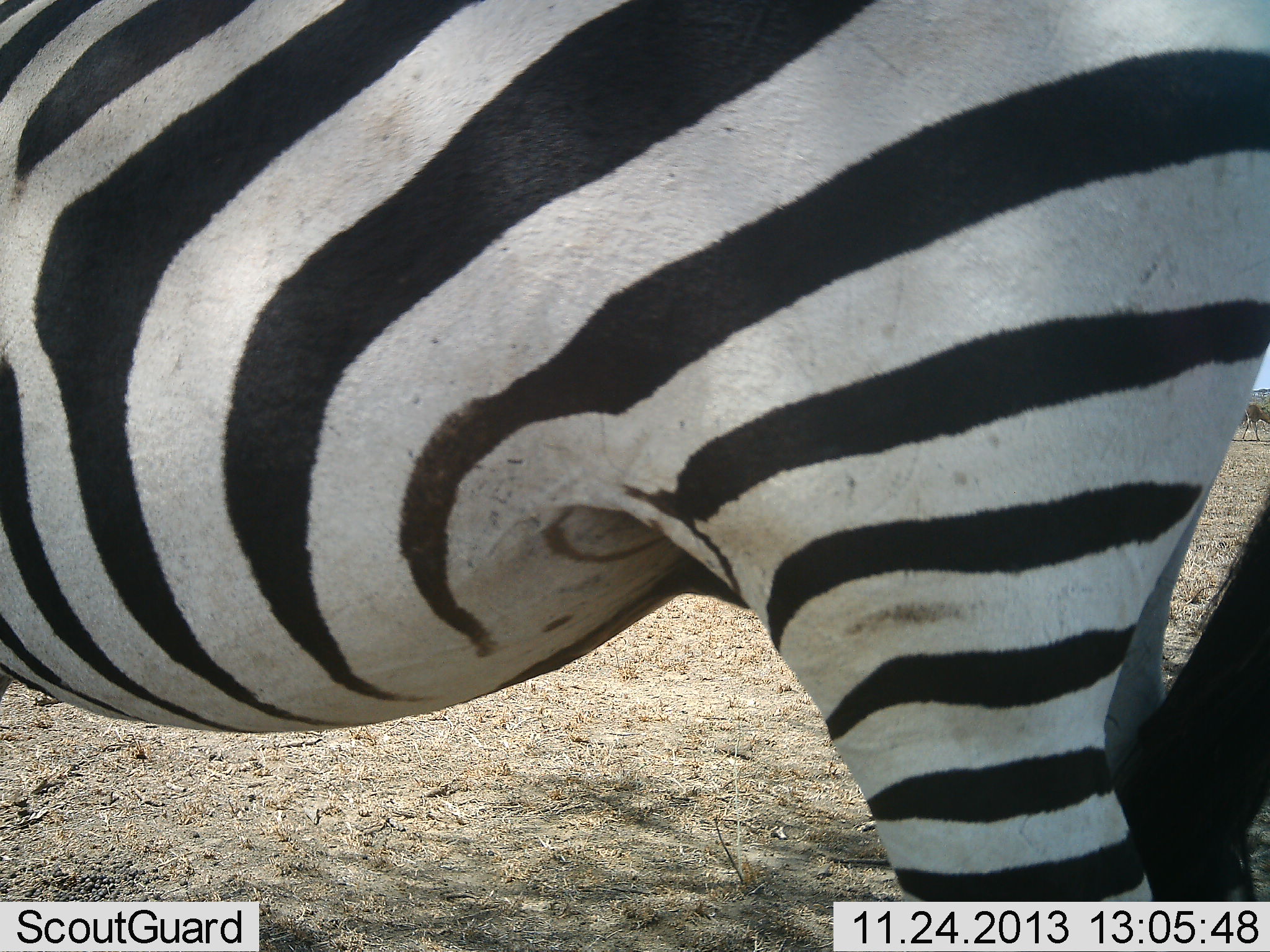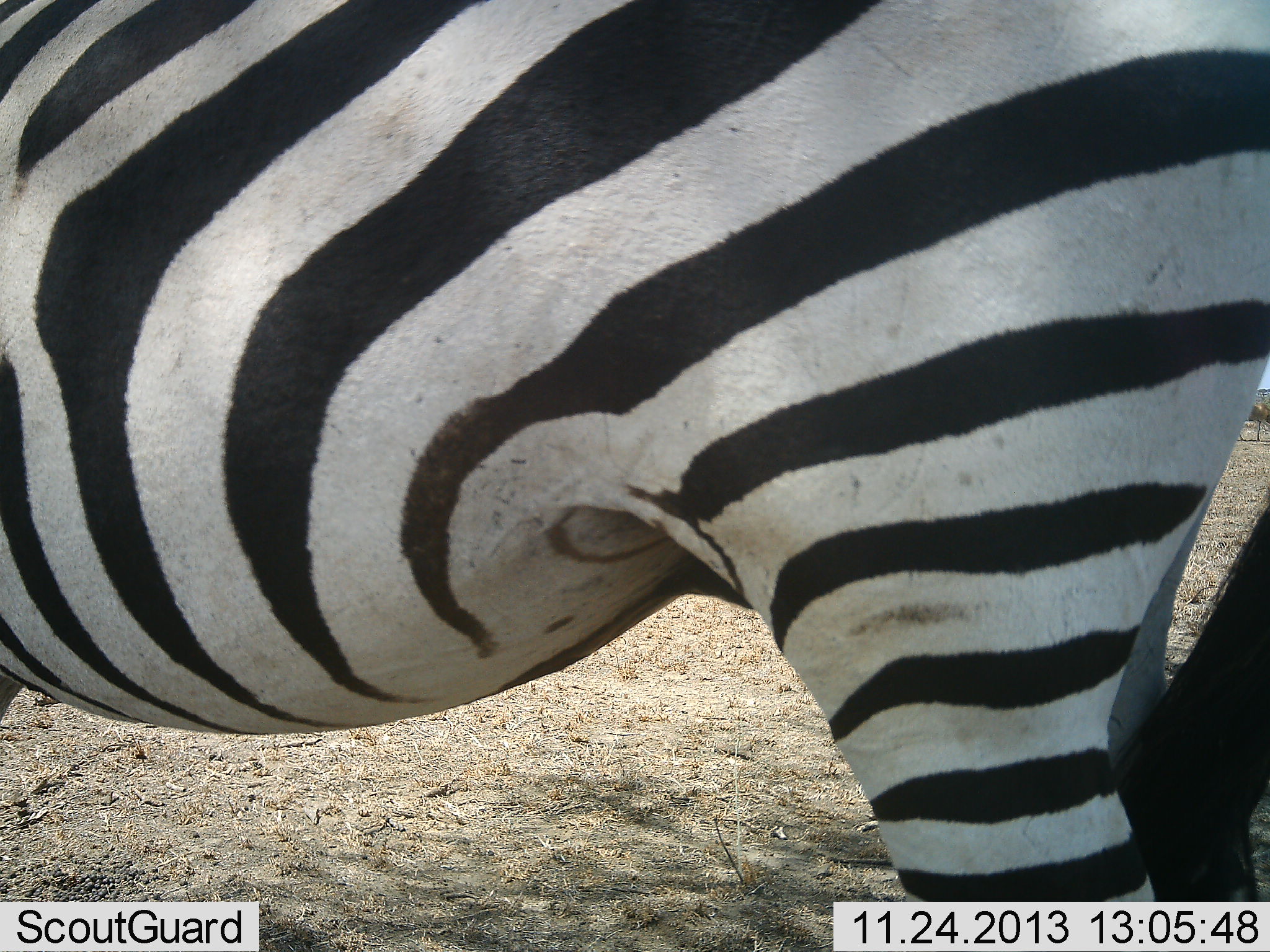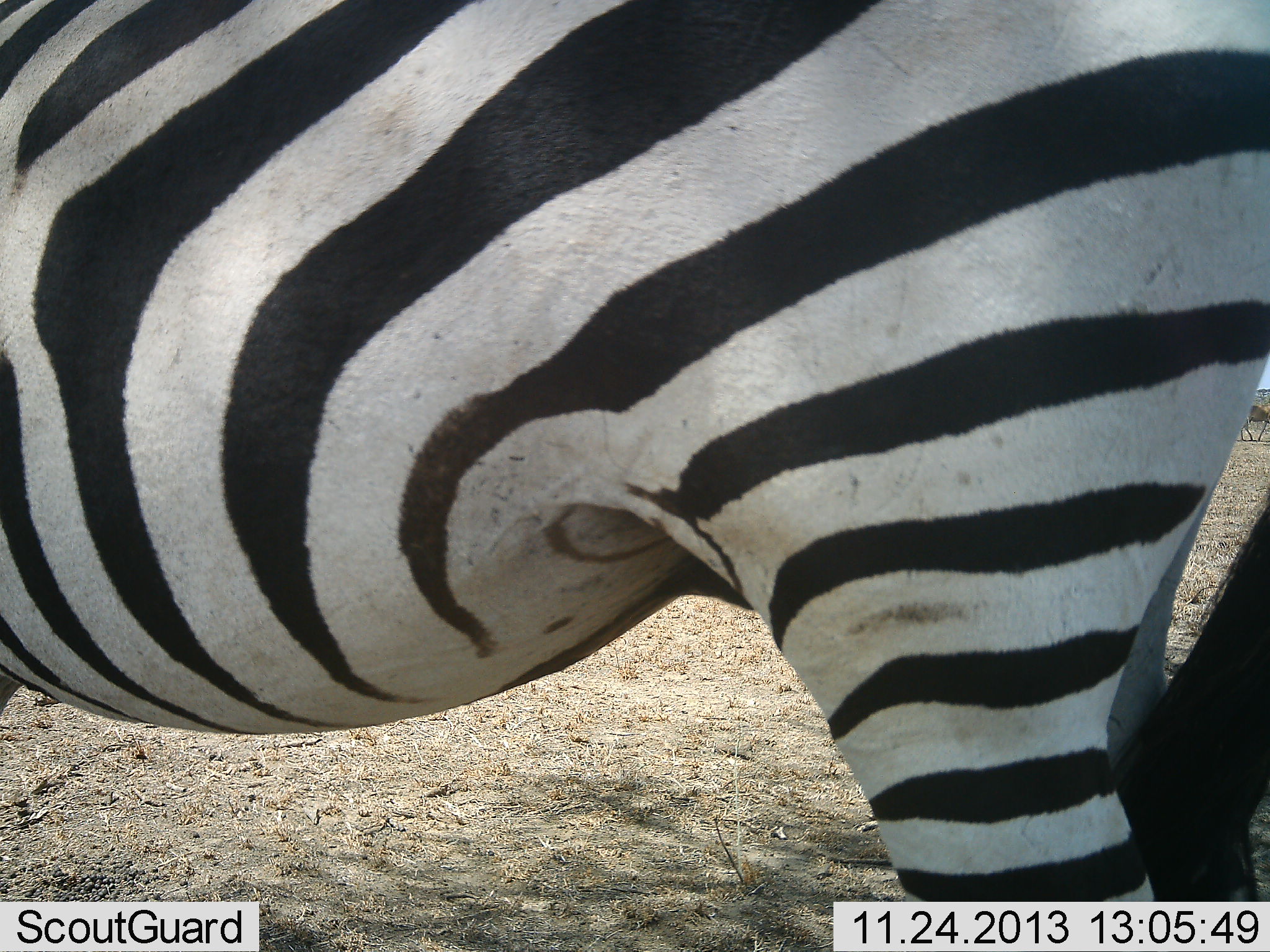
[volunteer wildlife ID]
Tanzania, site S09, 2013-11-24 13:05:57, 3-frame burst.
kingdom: Animalia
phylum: Chordata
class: Mammalia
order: Perissodactyla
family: Equidae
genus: Equus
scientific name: Equus quagga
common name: plains zebra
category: zebra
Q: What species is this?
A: Zebra (plains zebra) (Equus quagga).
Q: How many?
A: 1.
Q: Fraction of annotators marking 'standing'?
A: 100%.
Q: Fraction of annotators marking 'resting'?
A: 0%.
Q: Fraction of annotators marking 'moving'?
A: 0%.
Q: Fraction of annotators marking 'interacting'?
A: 0%.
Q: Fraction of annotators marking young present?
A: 0%.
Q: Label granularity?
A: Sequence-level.